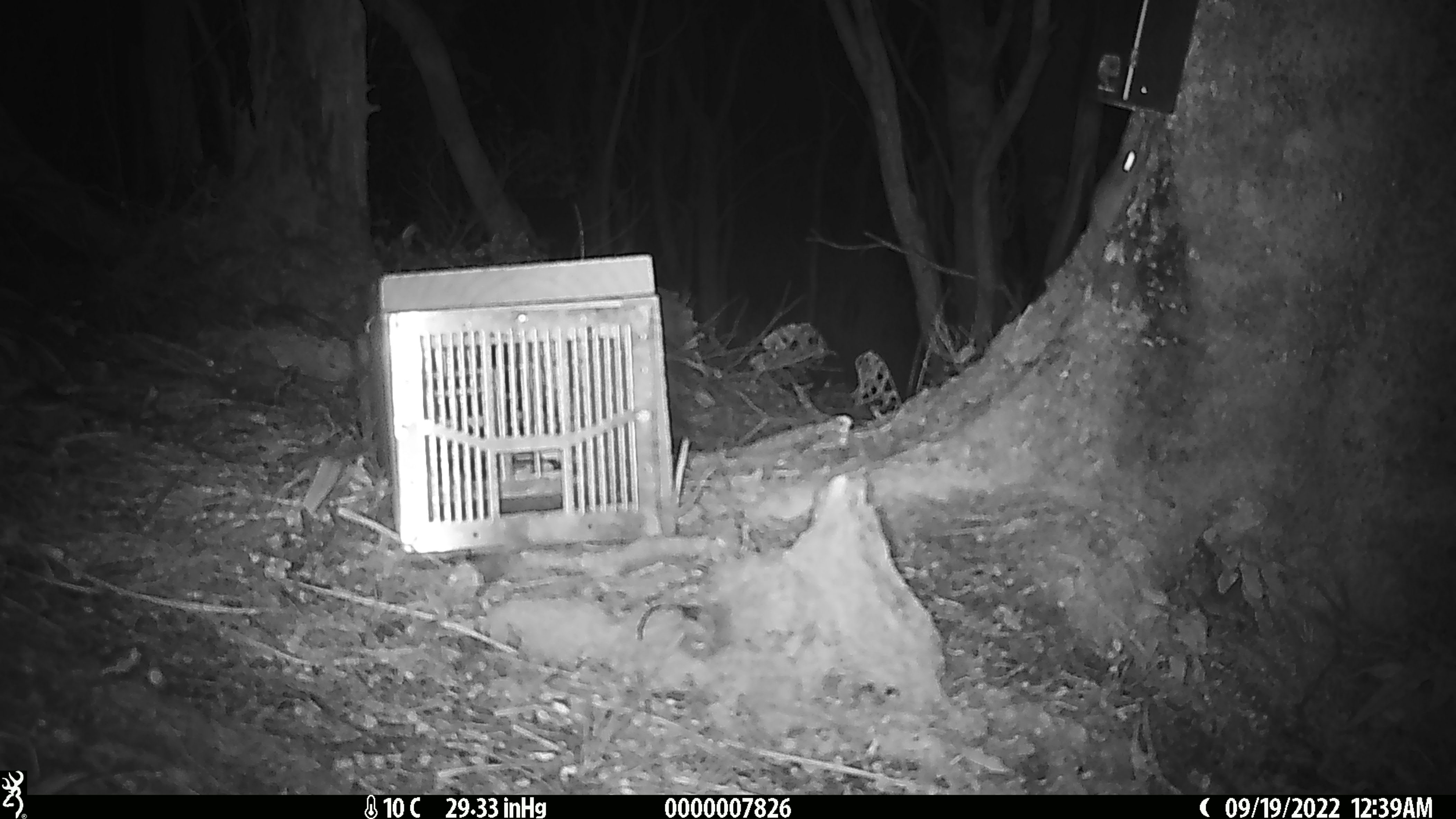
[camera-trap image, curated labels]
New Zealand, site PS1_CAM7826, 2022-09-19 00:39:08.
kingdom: Animalia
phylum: Chordata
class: Mammalia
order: Rodentia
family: Muridae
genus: Mus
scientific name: Mus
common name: mouse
Mouse (Mus).